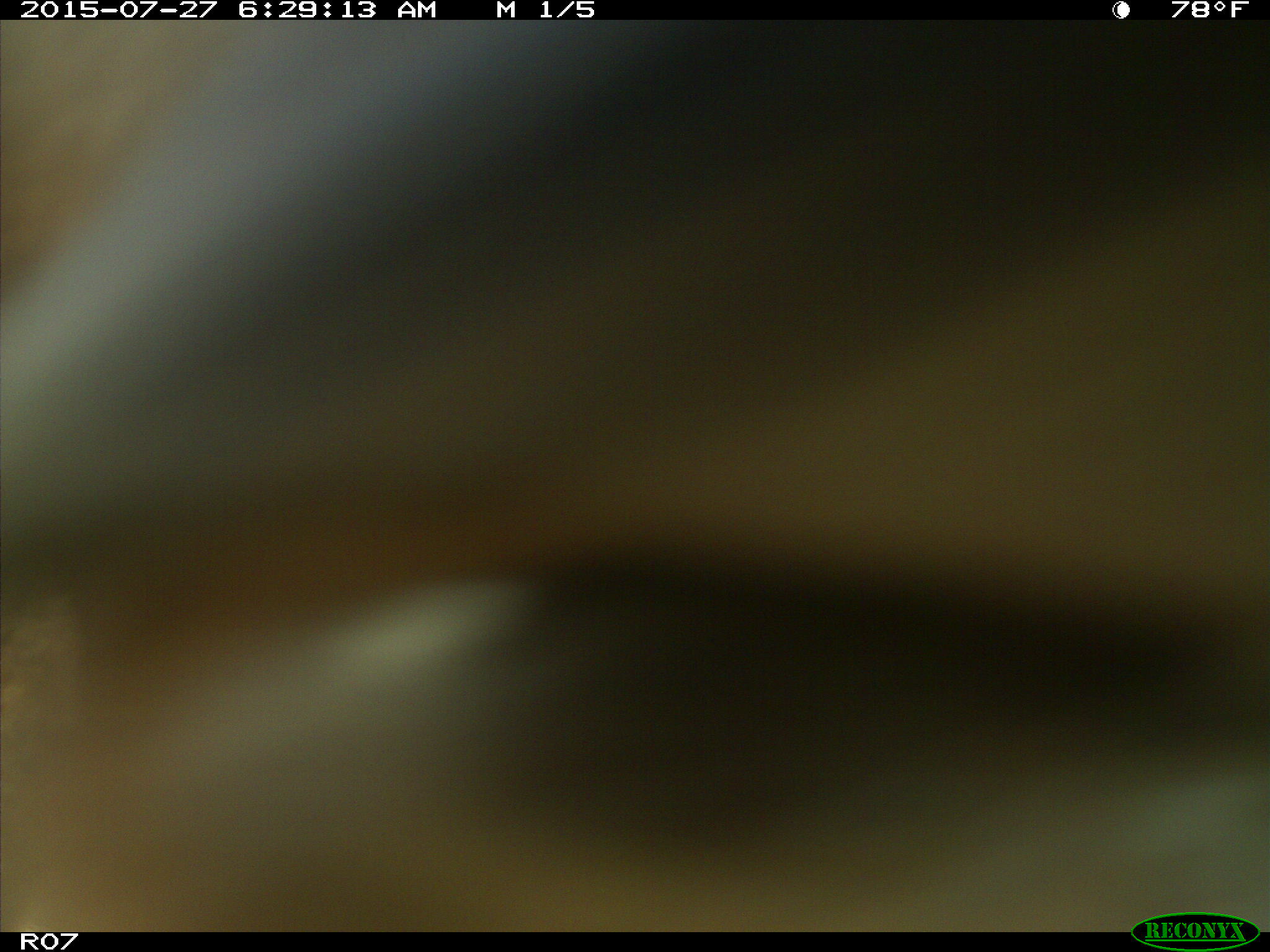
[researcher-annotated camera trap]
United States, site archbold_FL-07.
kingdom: Animalia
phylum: Chordata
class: Mammalia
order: Artiodactyla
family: Bovidae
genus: Bos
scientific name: Bos taurus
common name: domestic cow